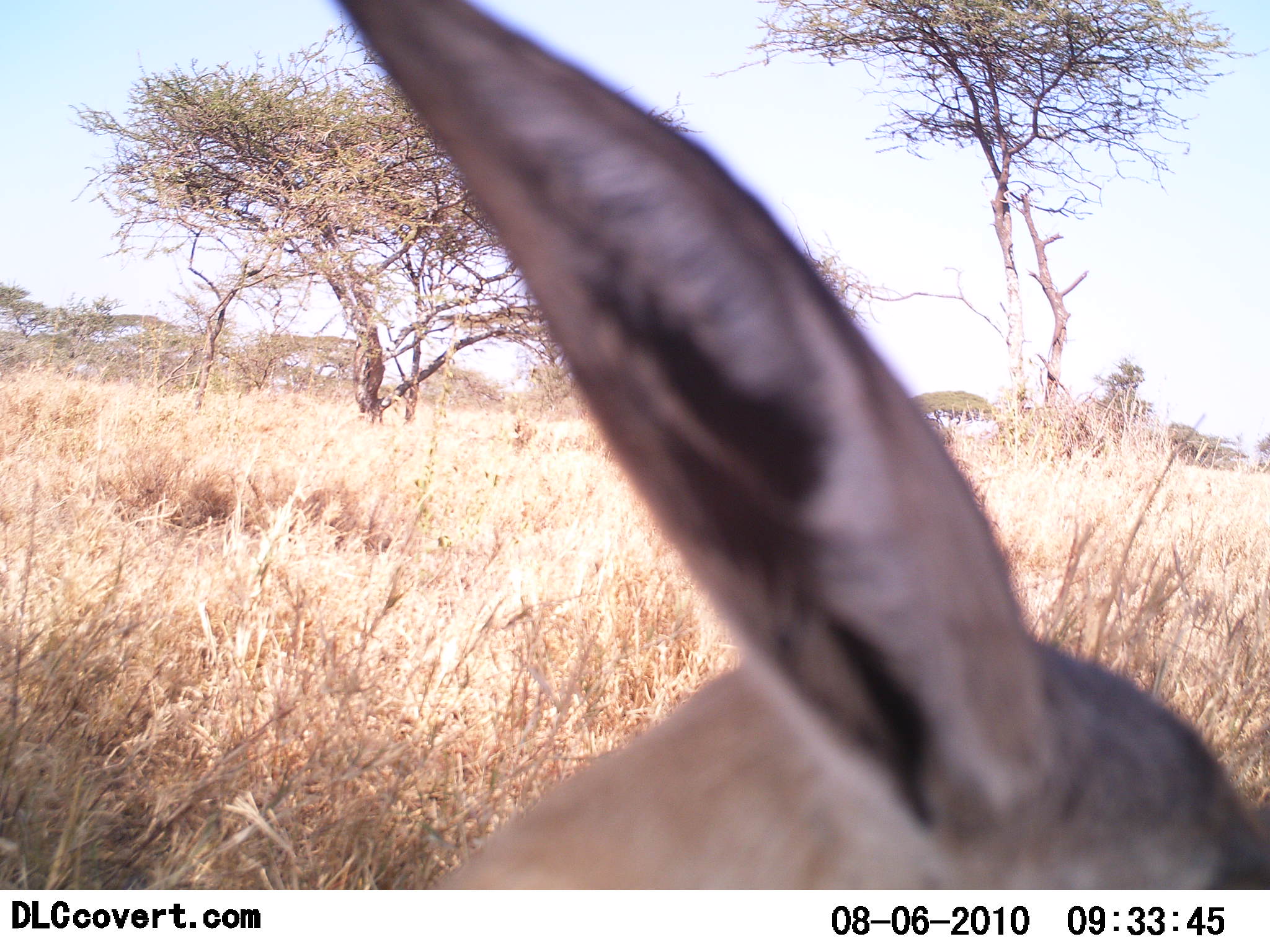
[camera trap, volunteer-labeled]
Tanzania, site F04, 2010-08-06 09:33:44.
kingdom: Animalia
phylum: Chordata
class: Mammalia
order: Artiodactyla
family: Bovidae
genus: Nanger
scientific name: Nanger granti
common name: grant's gazelle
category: gazellegrants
Gazellegrants (grant's gazelle) (Nanger granti), count 1. Behavior (volunteer vote fractions): standing 100%, resting 0%, moving 0%, interacting 0%. Young present (vote fraction): 0%. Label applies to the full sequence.